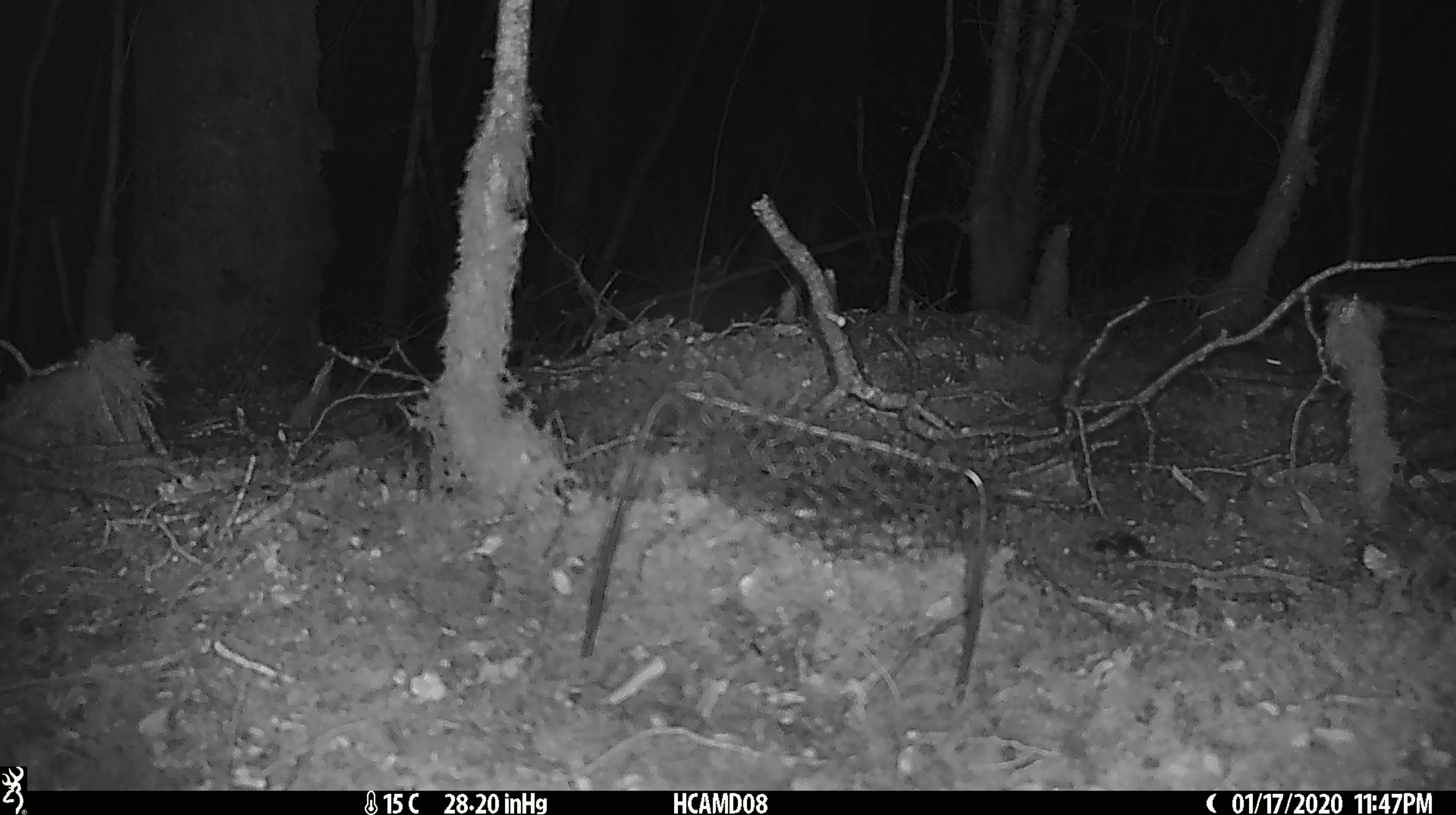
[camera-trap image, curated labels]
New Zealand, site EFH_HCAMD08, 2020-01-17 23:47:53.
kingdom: Animalia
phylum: Chordata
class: Mammalia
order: Rodentia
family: Muridae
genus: Mus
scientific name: Mus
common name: mouse